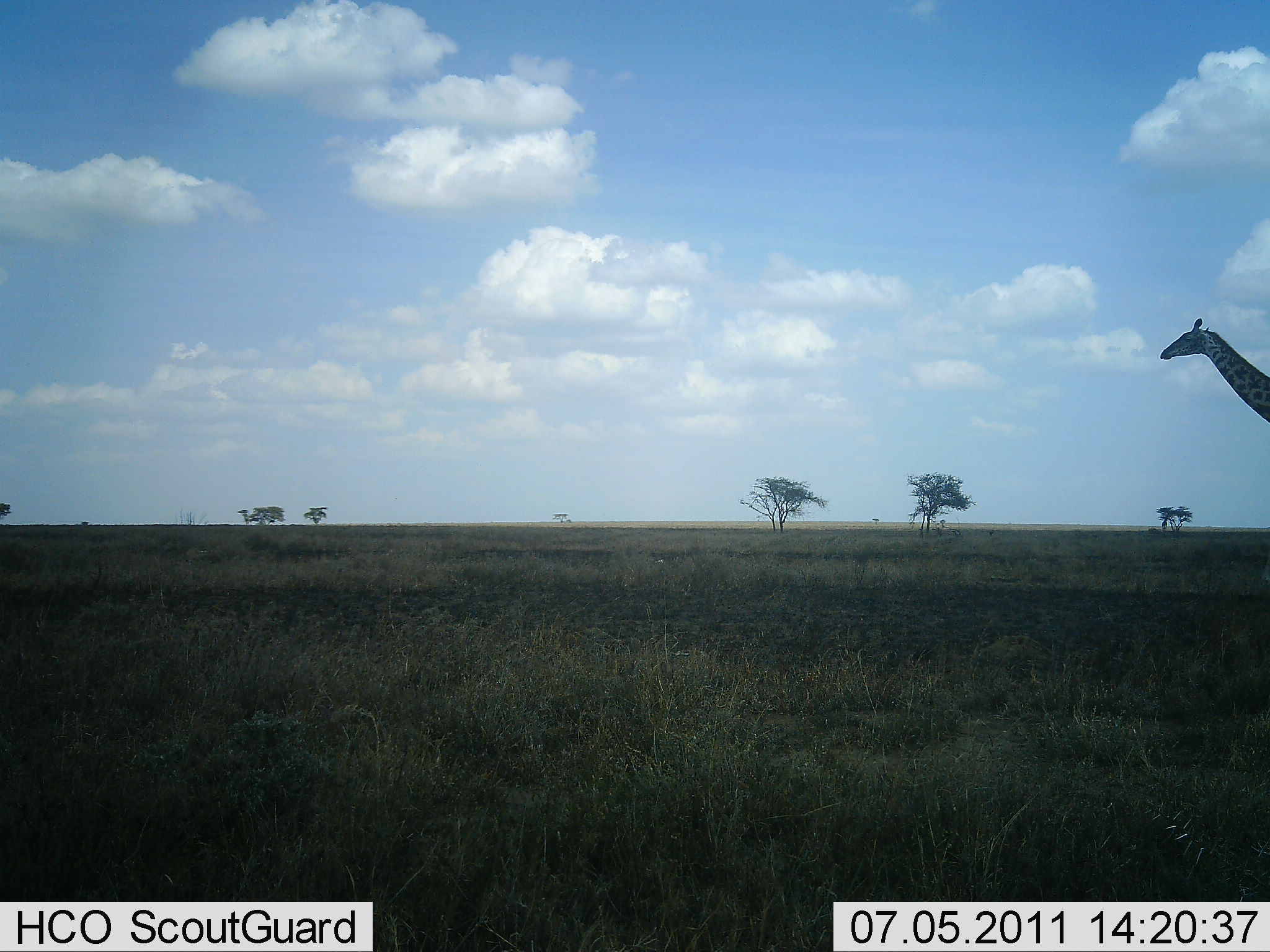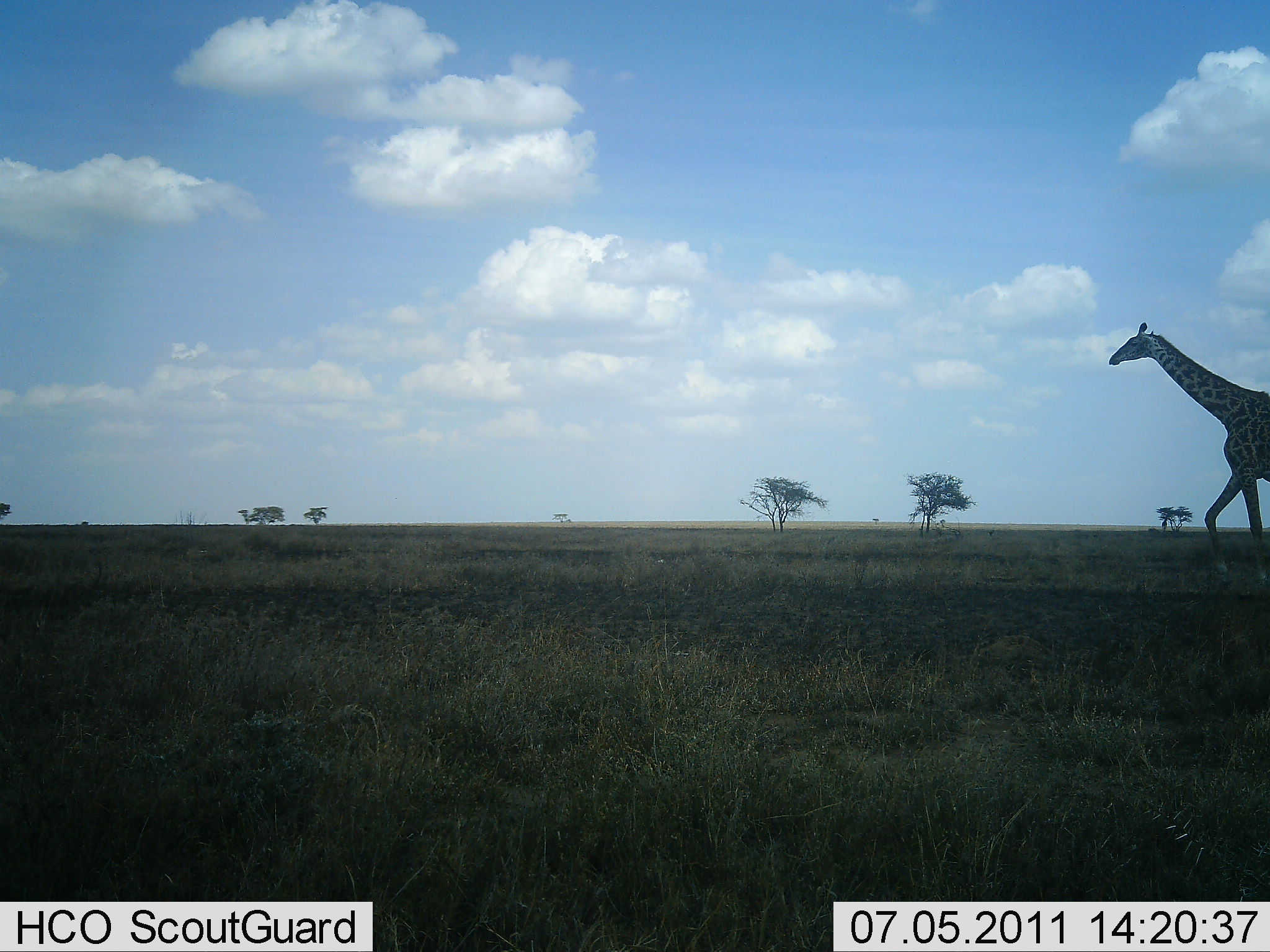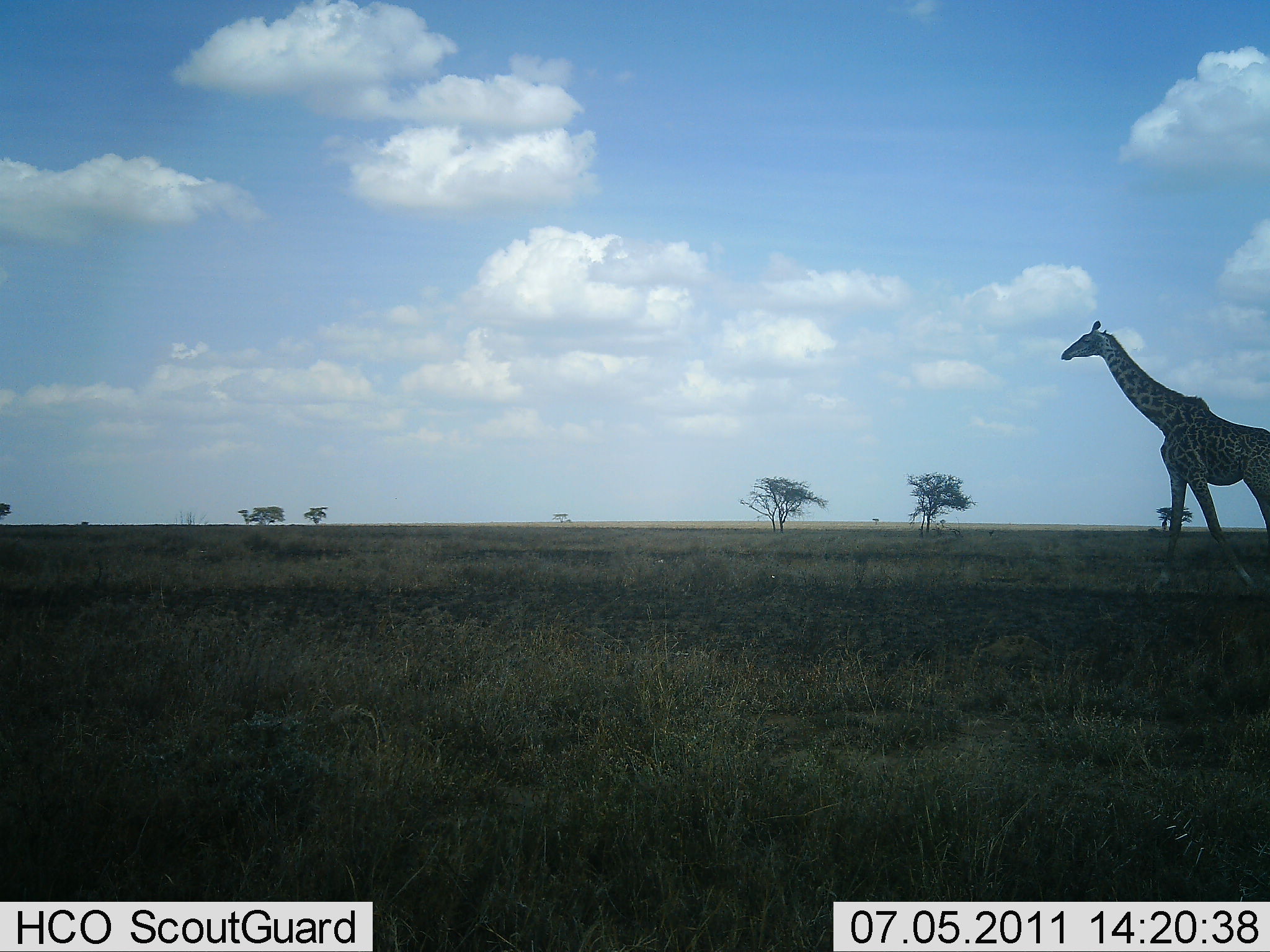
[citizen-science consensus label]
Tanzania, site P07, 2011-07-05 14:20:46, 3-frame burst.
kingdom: Animalia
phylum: Chordata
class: Mammalia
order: Artiodactyla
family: Giraffidae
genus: Giraffa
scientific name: Giraffa camelopardalis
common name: giraffe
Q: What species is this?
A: Giraffe (Giraffa camelopardalis).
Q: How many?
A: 1.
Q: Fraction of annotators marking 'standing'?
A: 10%.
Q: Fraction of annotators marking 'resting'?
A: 0%.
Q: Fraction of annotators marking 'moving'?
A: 100%.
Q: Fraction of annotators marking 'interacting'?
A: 0%.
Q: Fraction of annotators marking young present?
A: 0%.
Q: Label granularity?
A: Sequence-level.